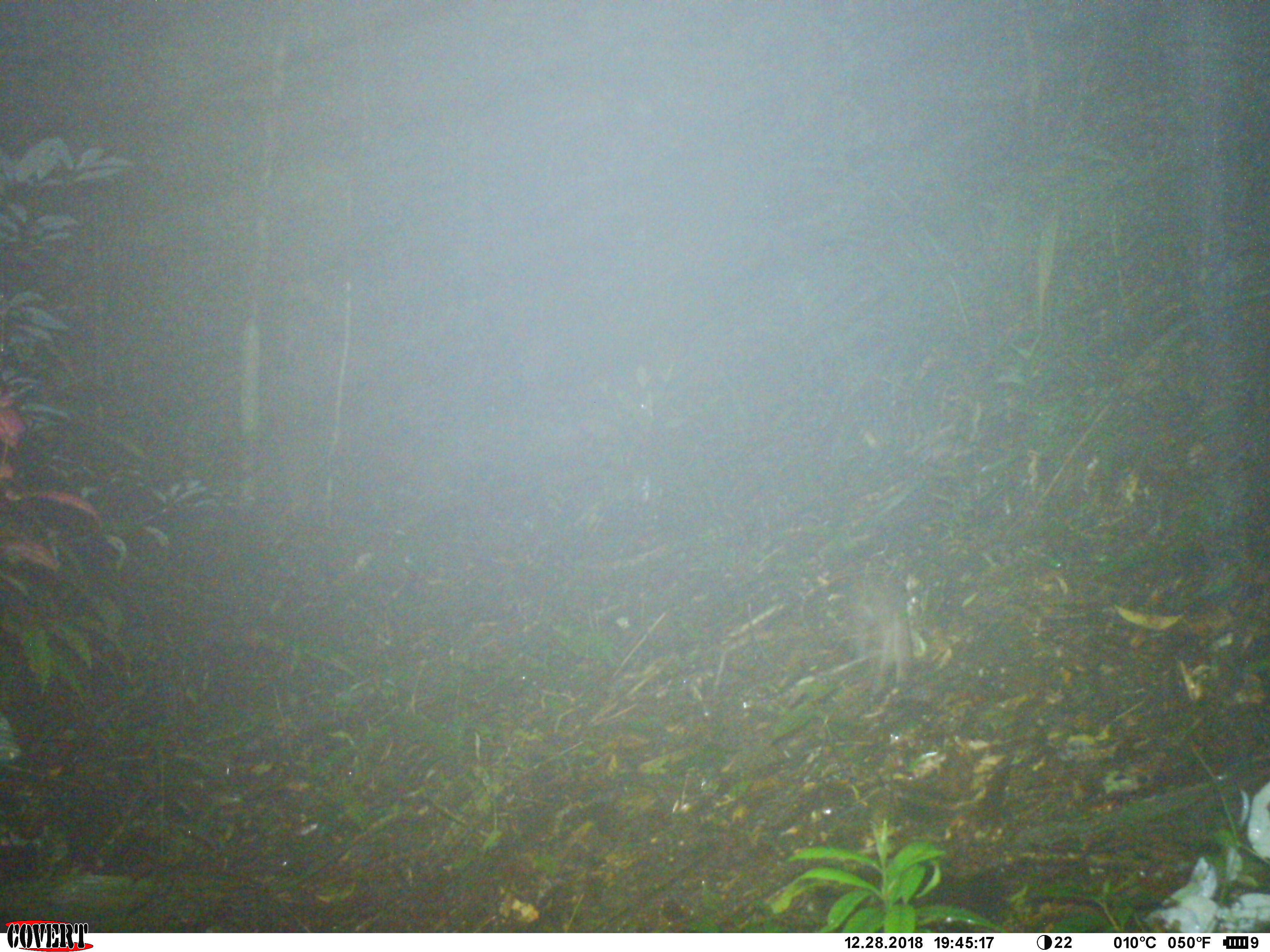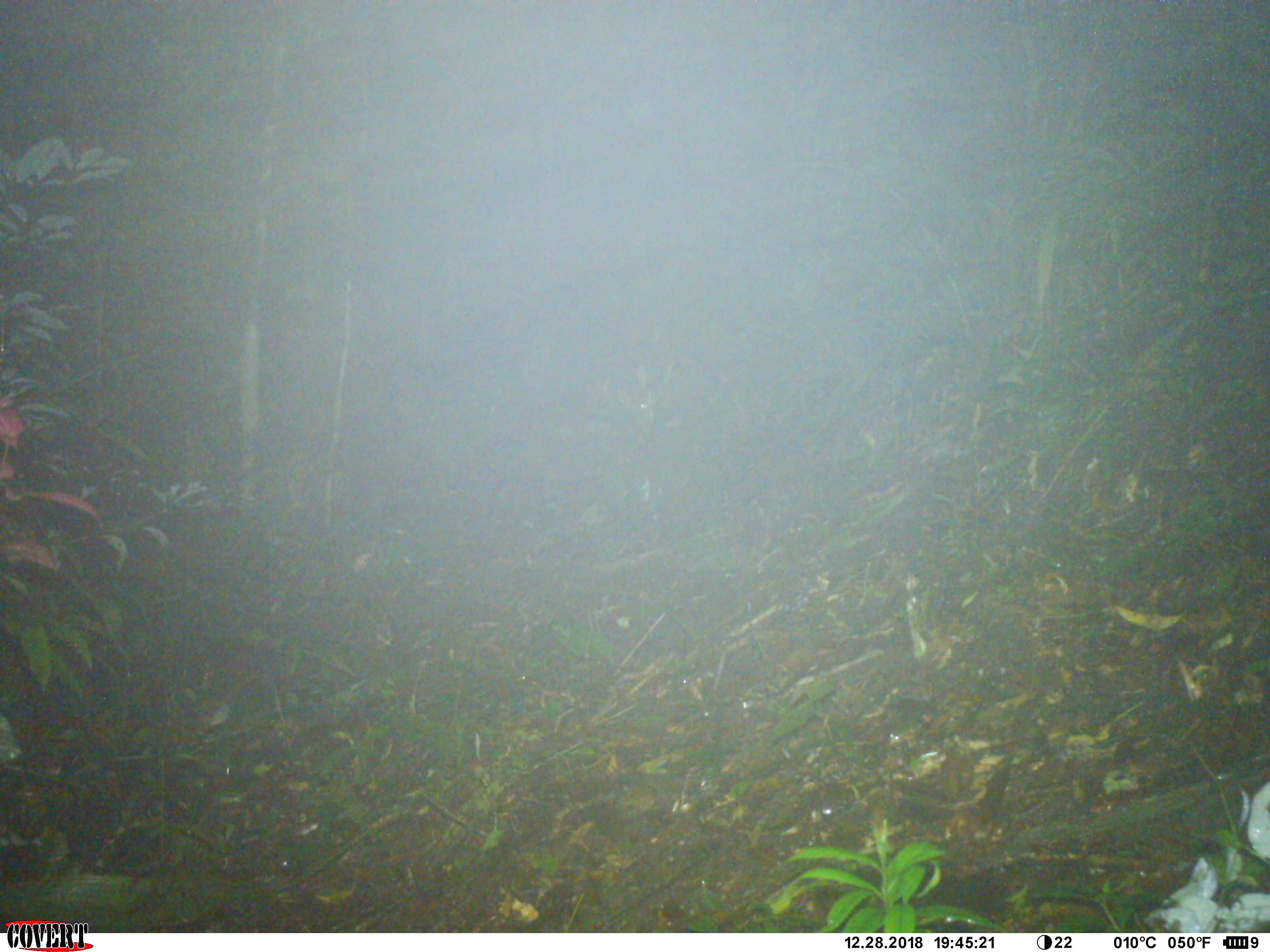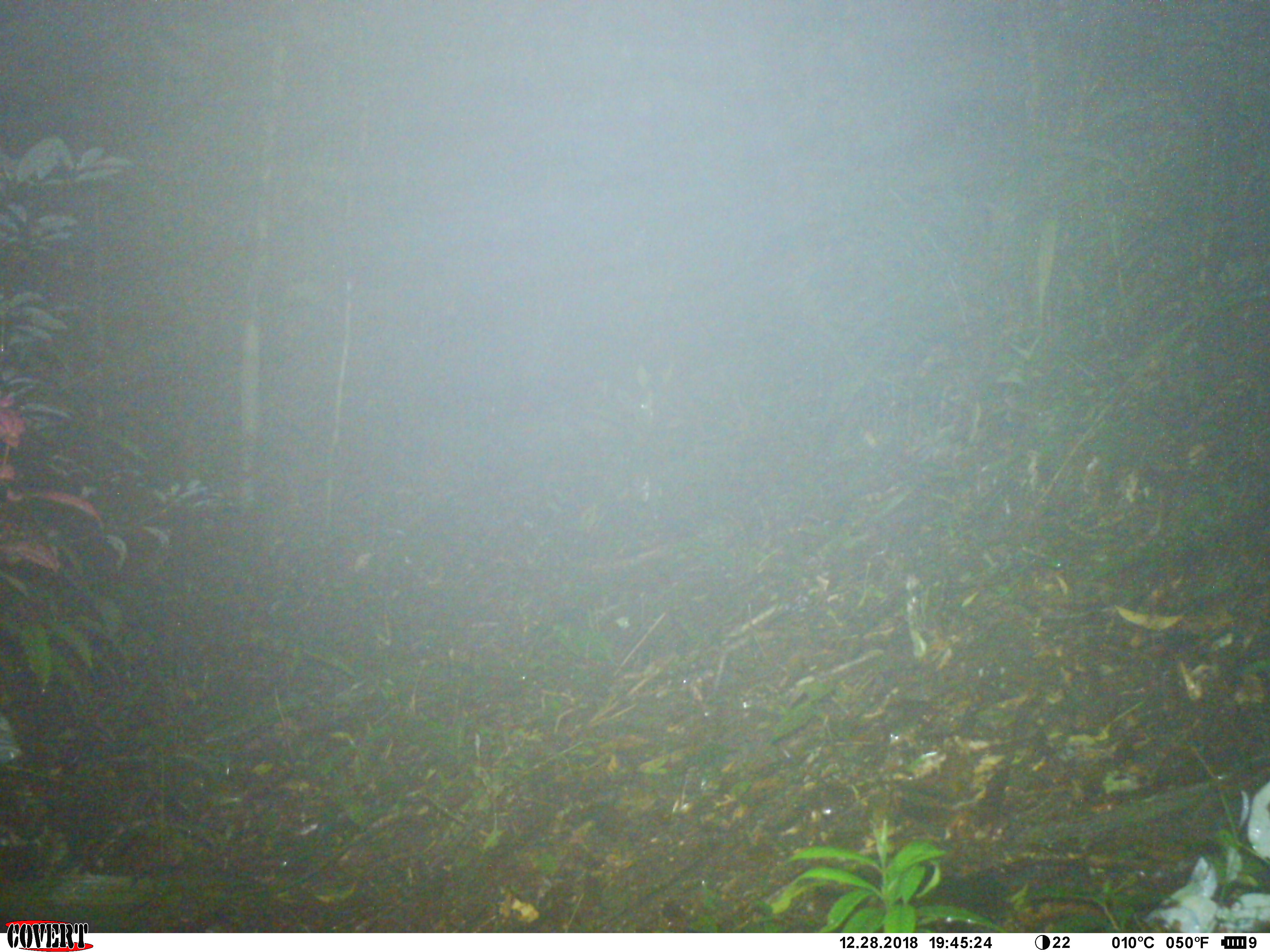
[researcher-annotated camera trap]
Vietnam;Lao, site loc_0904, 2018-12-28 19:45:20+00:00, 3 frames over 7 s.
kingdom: Animalia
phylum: Chordata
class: Mammalia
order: Rodentia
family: Muridae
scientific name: Muridae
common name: old-world mice and rats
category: unidentified murid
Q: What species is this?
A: Unidentified murid (old-world mice and rats) (Muridae).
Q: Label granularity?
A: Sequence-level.